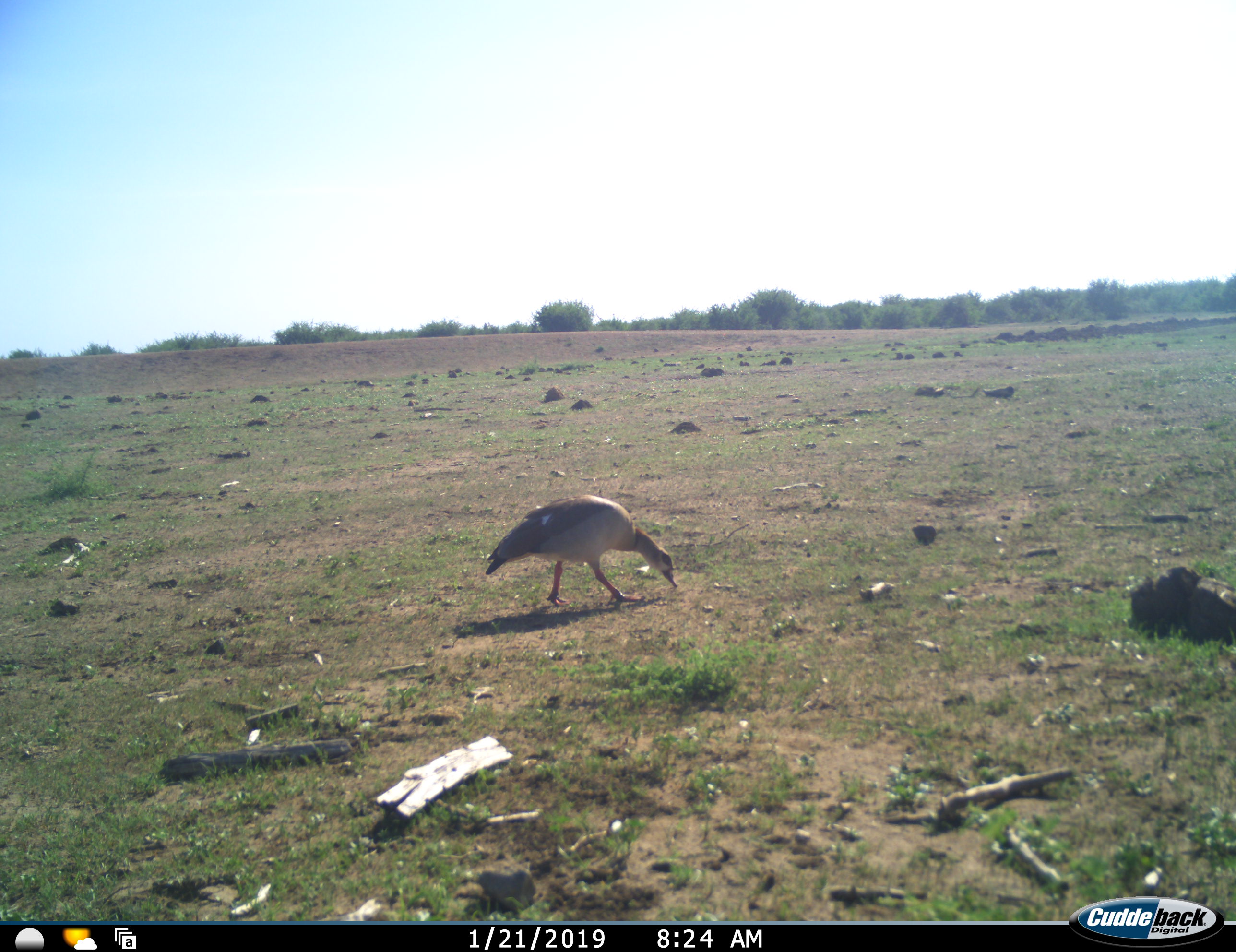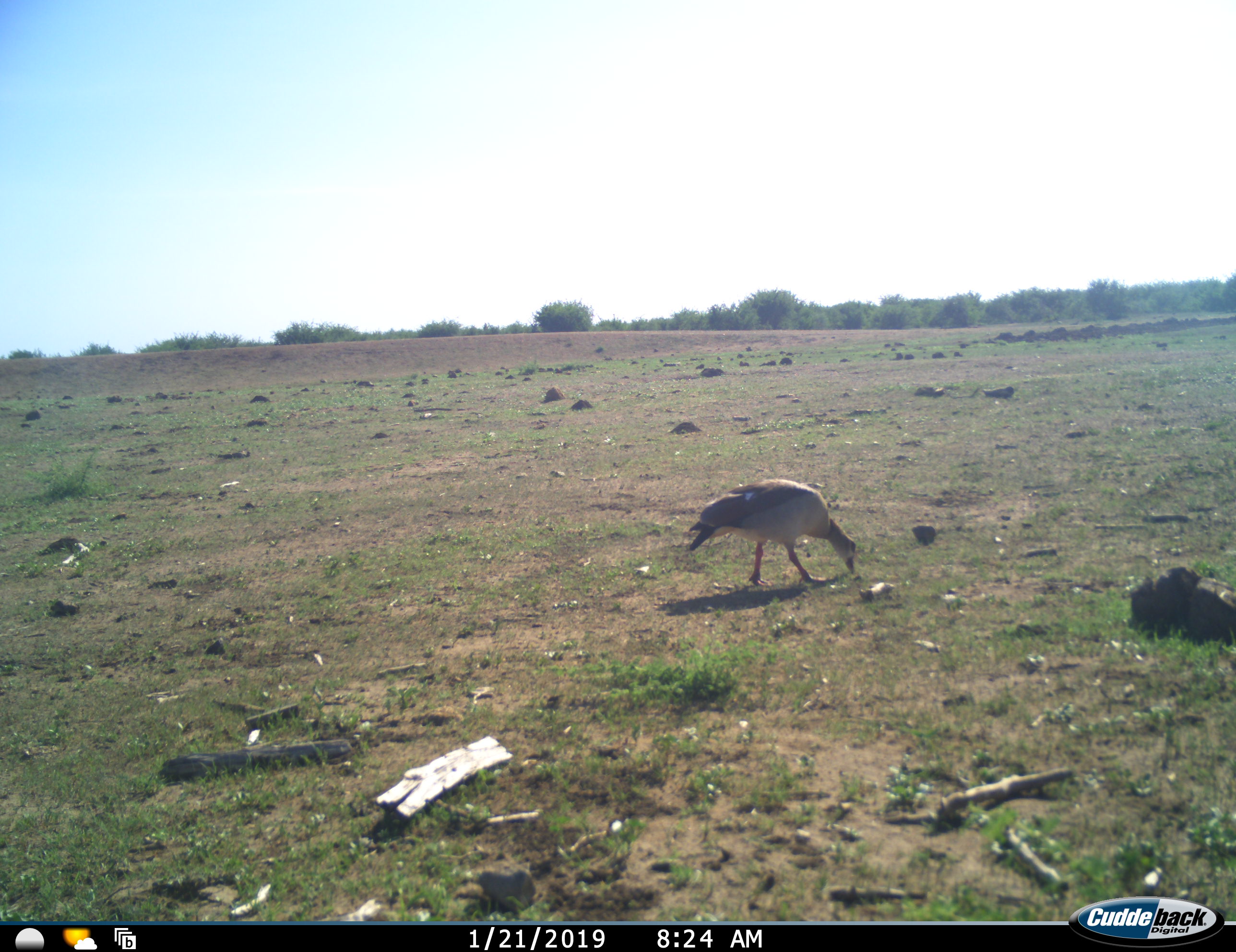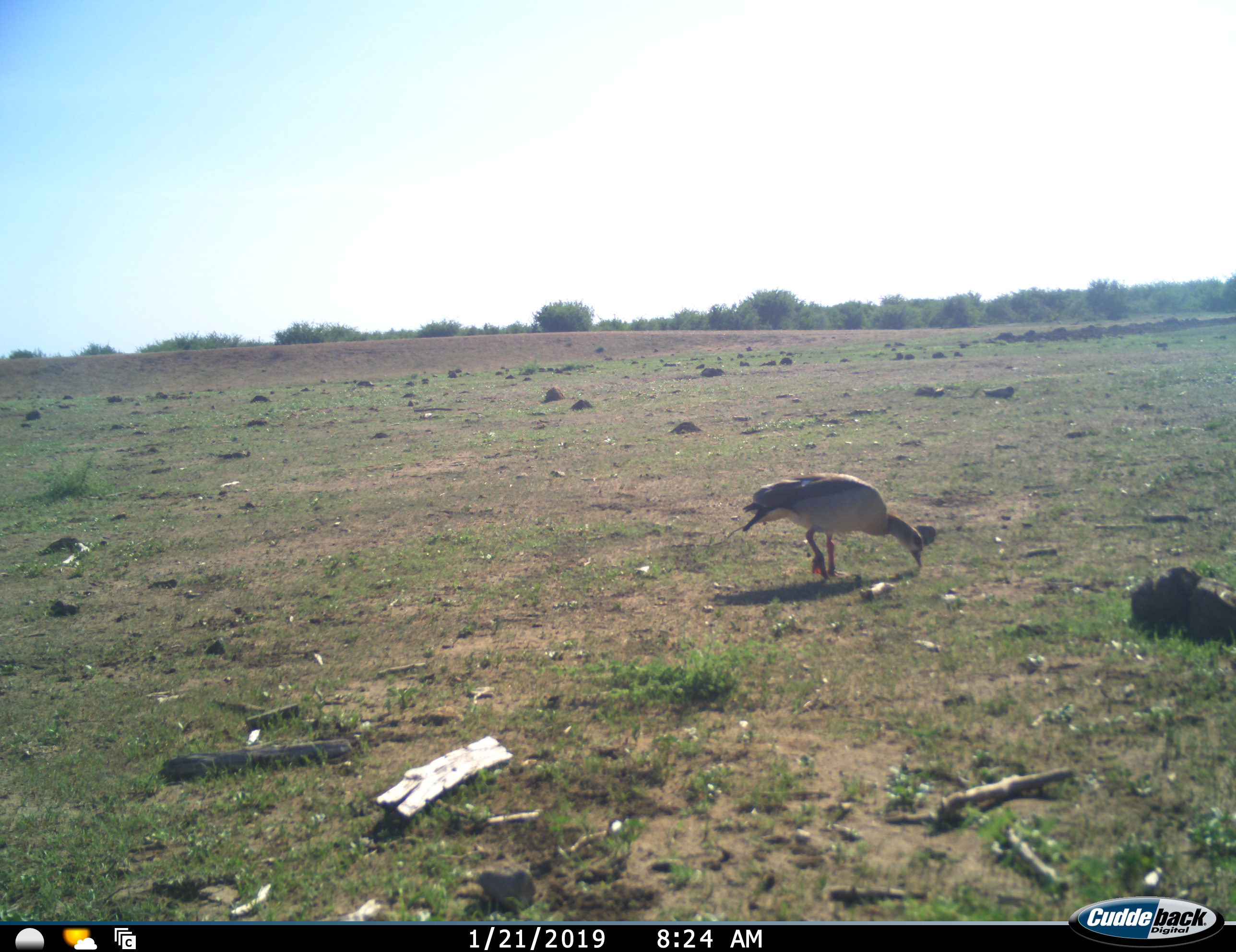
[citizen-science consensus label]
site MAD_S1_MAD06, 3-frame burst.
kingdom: Animalia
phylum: Chordata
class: Aves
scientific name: Aves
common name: bird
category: birdother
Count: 1.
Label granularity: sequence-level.